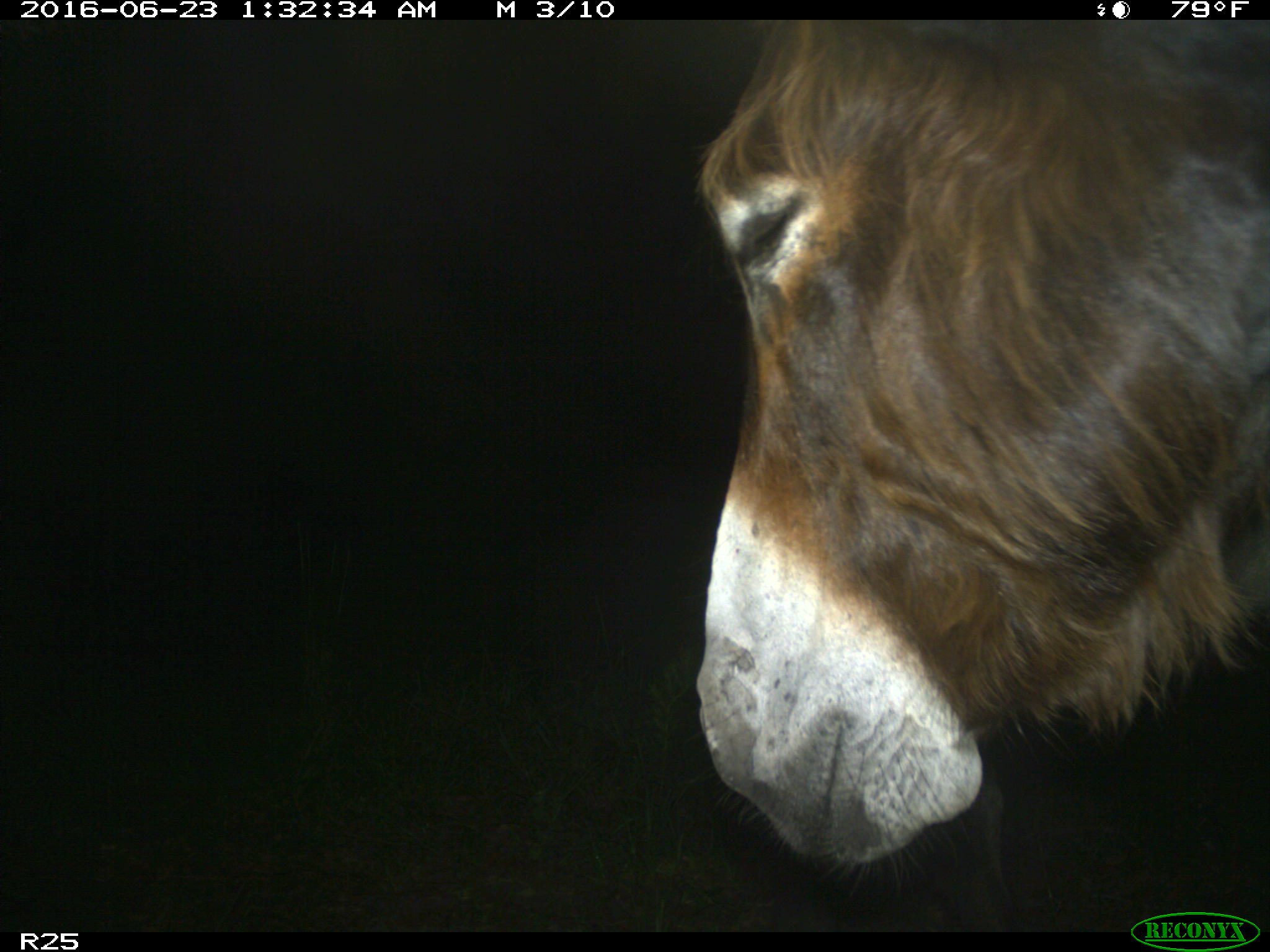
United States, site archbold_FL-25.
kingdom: Animalia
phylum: Chordata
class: Mammalia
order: Artiodactyla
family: Bovidae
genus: Bos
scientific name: Bos taurus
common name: domestic cow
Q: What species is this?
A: Bos taurus (domestic cow).